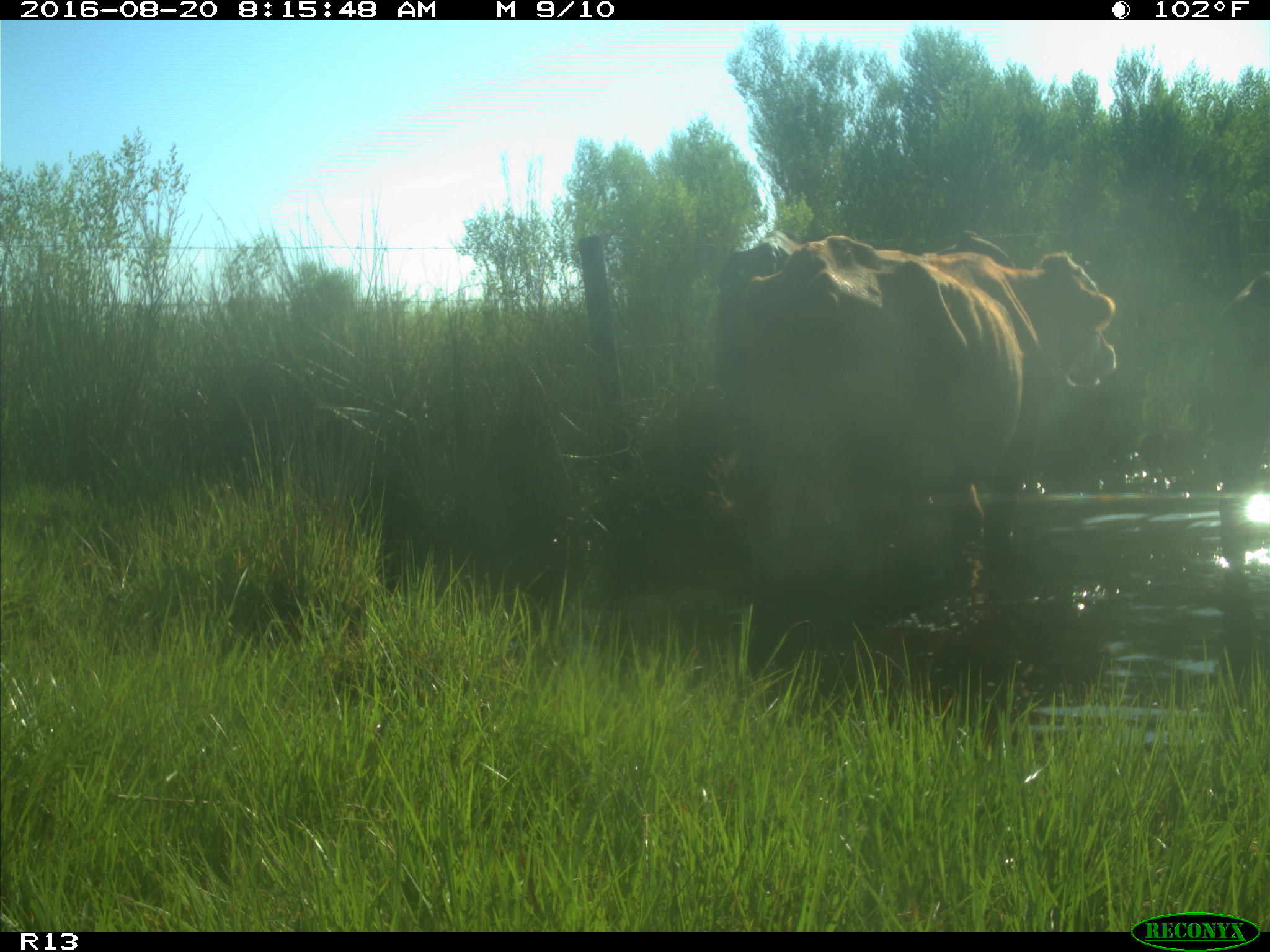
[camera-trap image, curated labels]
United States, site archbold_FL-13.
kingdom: Animalia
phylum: Chordata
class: Mammalia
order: Artiodactyla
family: Bovidae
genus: Bos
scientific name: Bos taurus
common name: domestic cow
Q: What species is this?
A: Bos taurus (domestic cow).